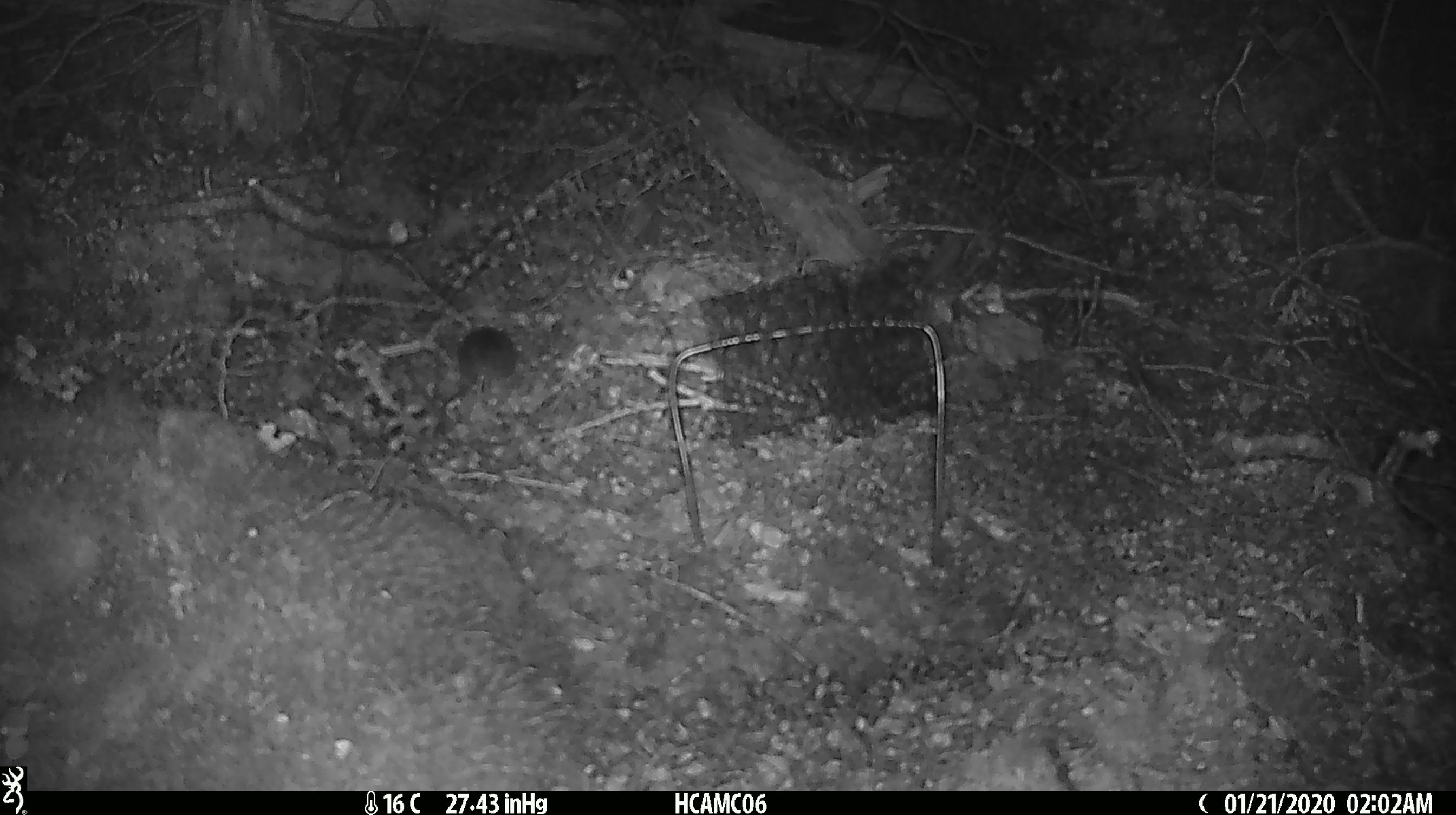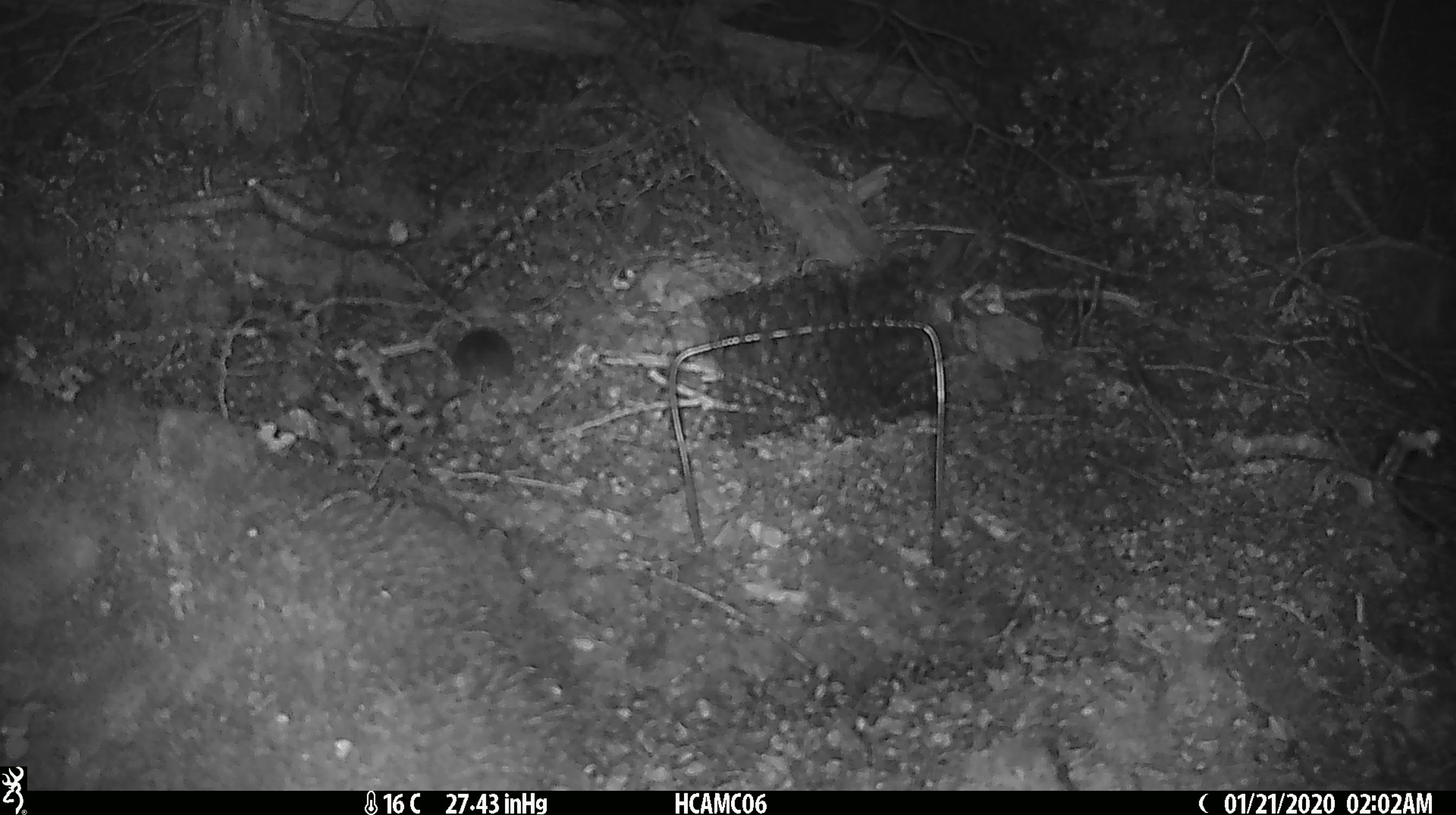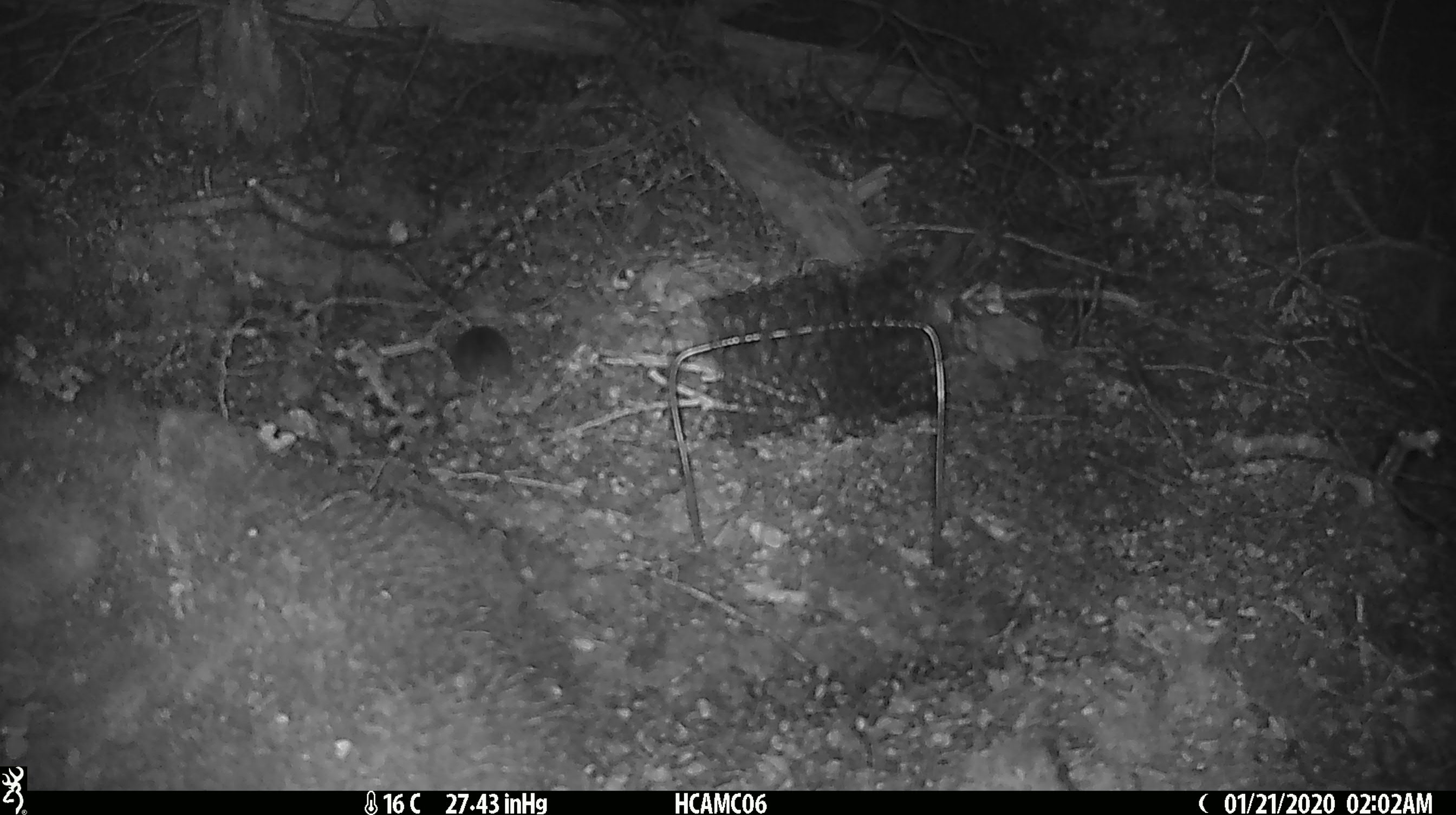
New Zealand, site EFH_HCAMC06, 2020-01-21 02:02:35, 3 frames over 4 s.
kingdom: Animalia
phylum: Chordata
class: Mammalia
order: Rodentia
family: Muridae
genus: Mus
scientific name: Mus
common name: mouse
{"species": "mouse (Mus)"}